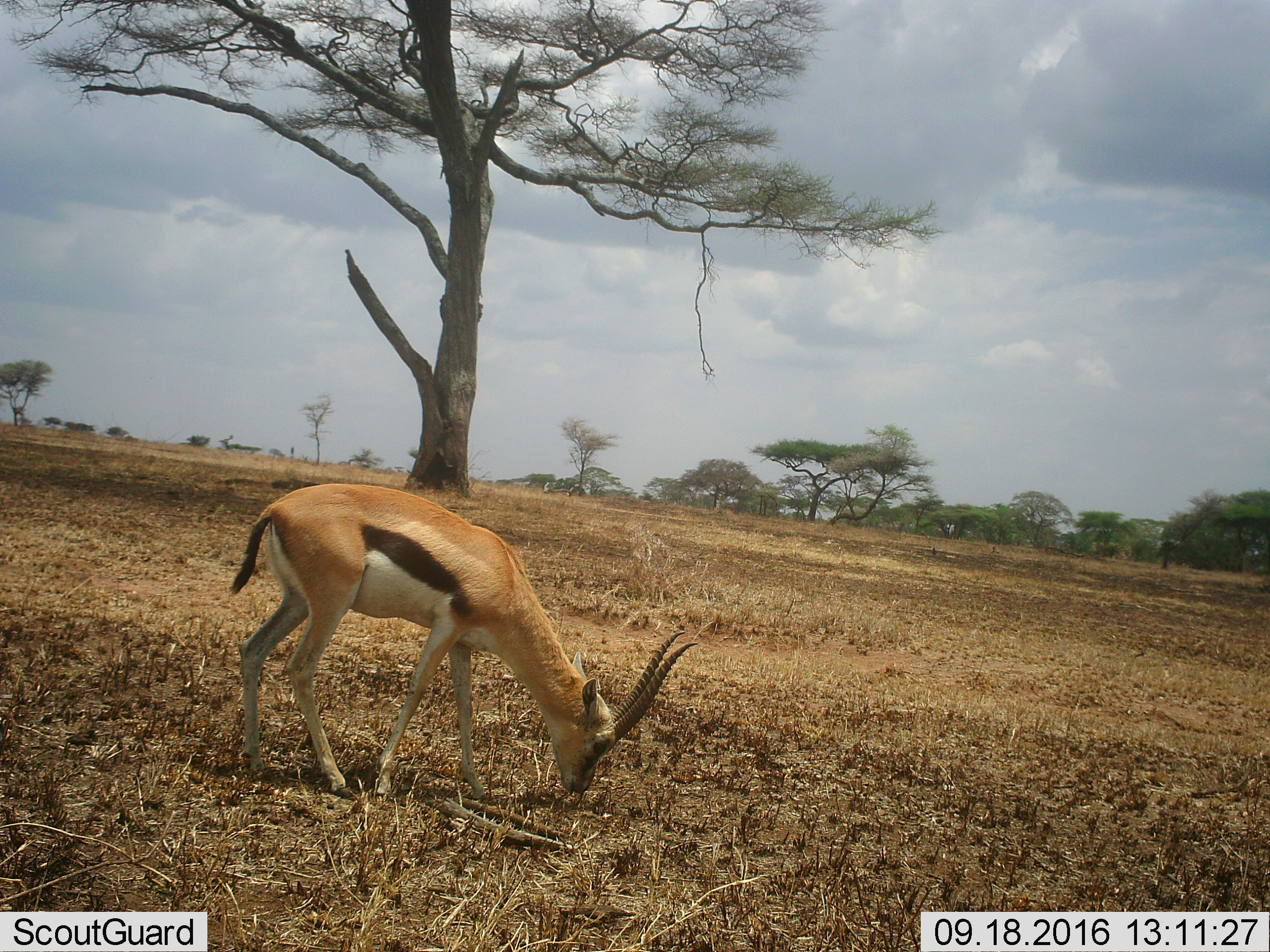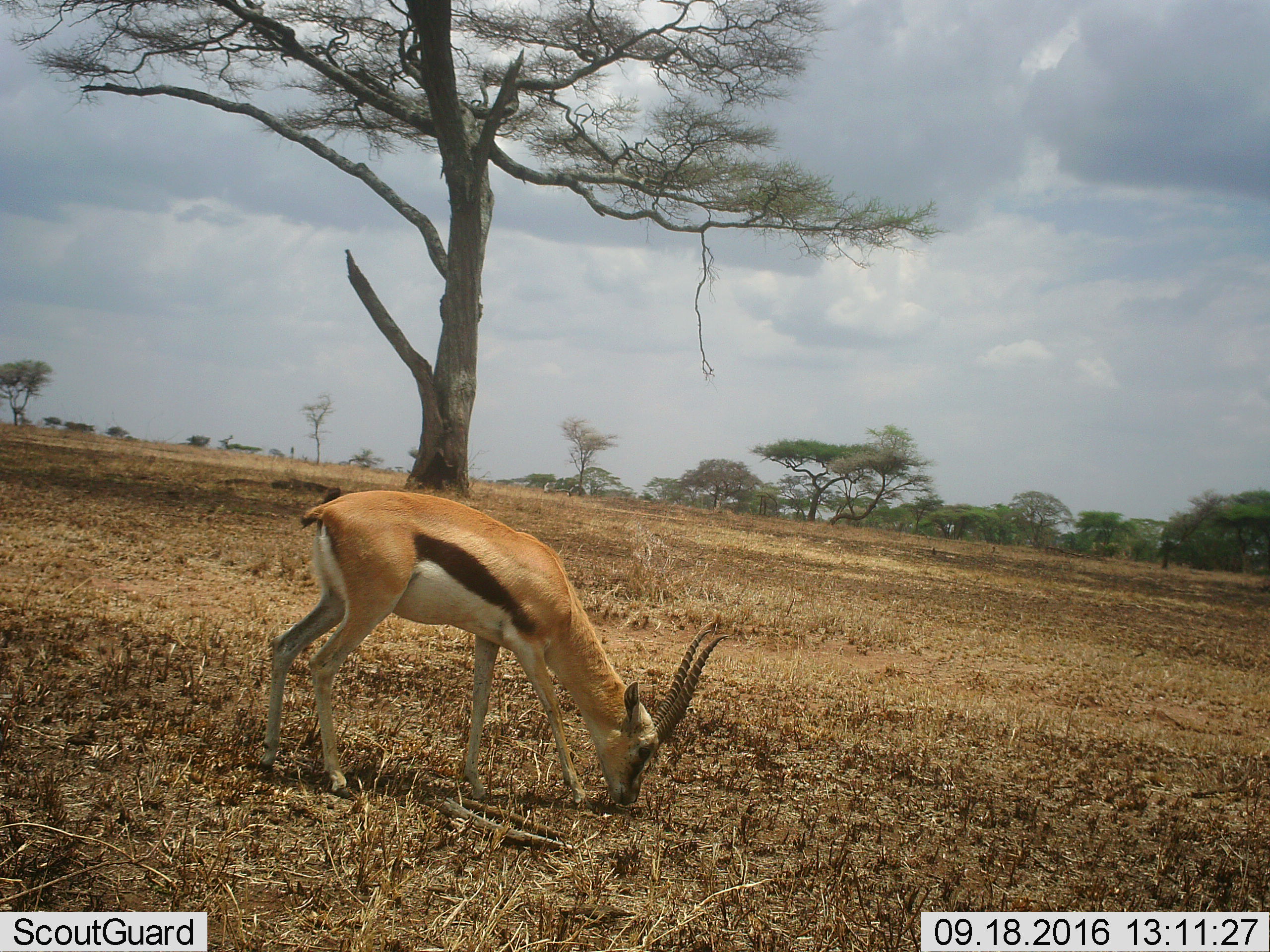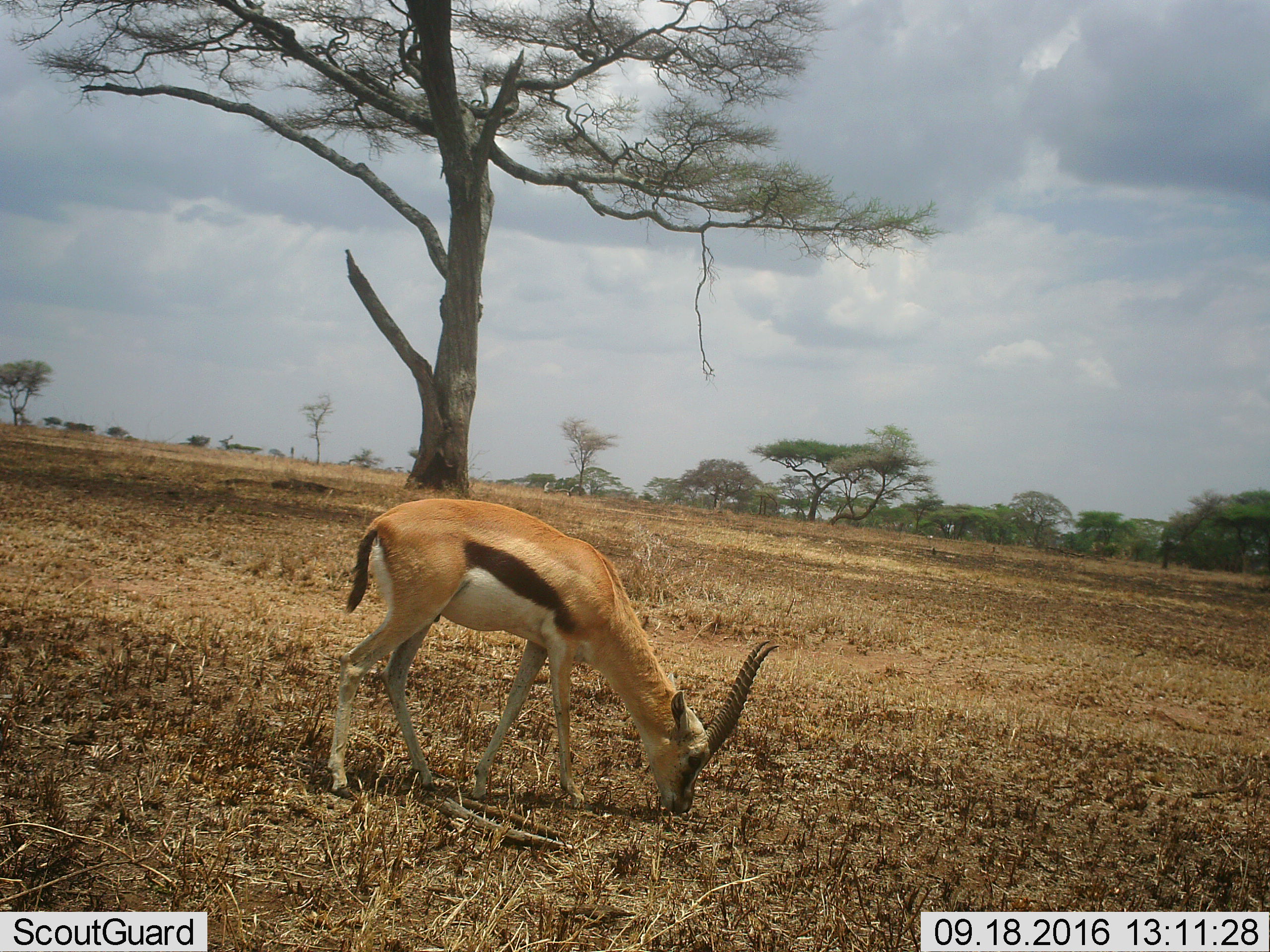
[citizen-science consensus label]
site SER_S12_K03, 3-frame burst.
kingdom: Animalia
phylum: Chordata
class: Mammalia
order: Artiodactyla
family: Bovidae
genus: Eudorcas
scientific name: Eudorcas thomsonii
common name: thomson's gazelle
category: gazellethomsons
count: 1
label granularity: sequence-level